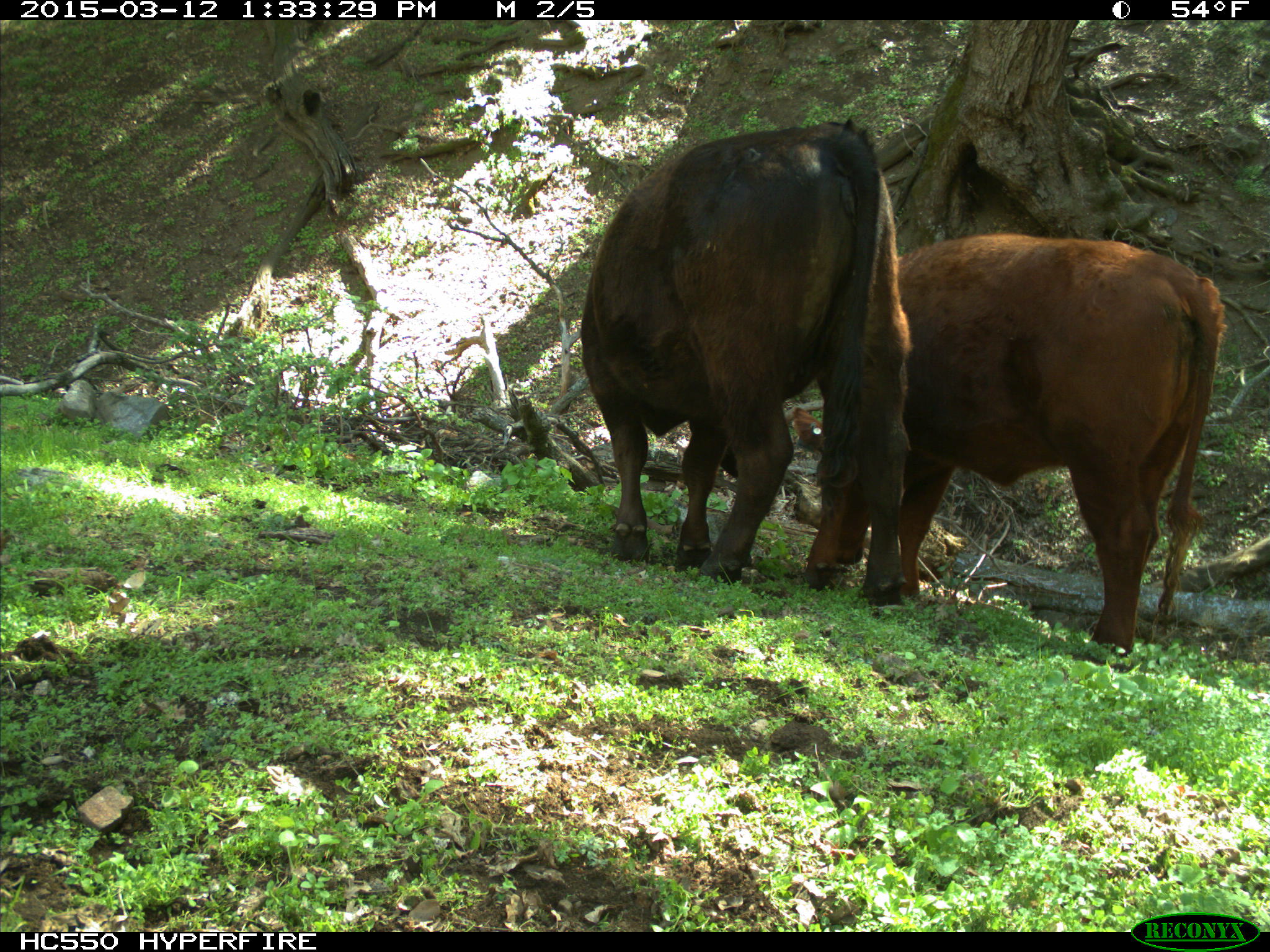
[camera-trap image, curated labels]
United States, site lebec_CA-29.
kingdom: Animalia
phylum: Chordata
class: Mammalia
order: Artiodactyla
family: Bovidae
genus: Bos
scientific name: Bos taurus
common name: domestic cow